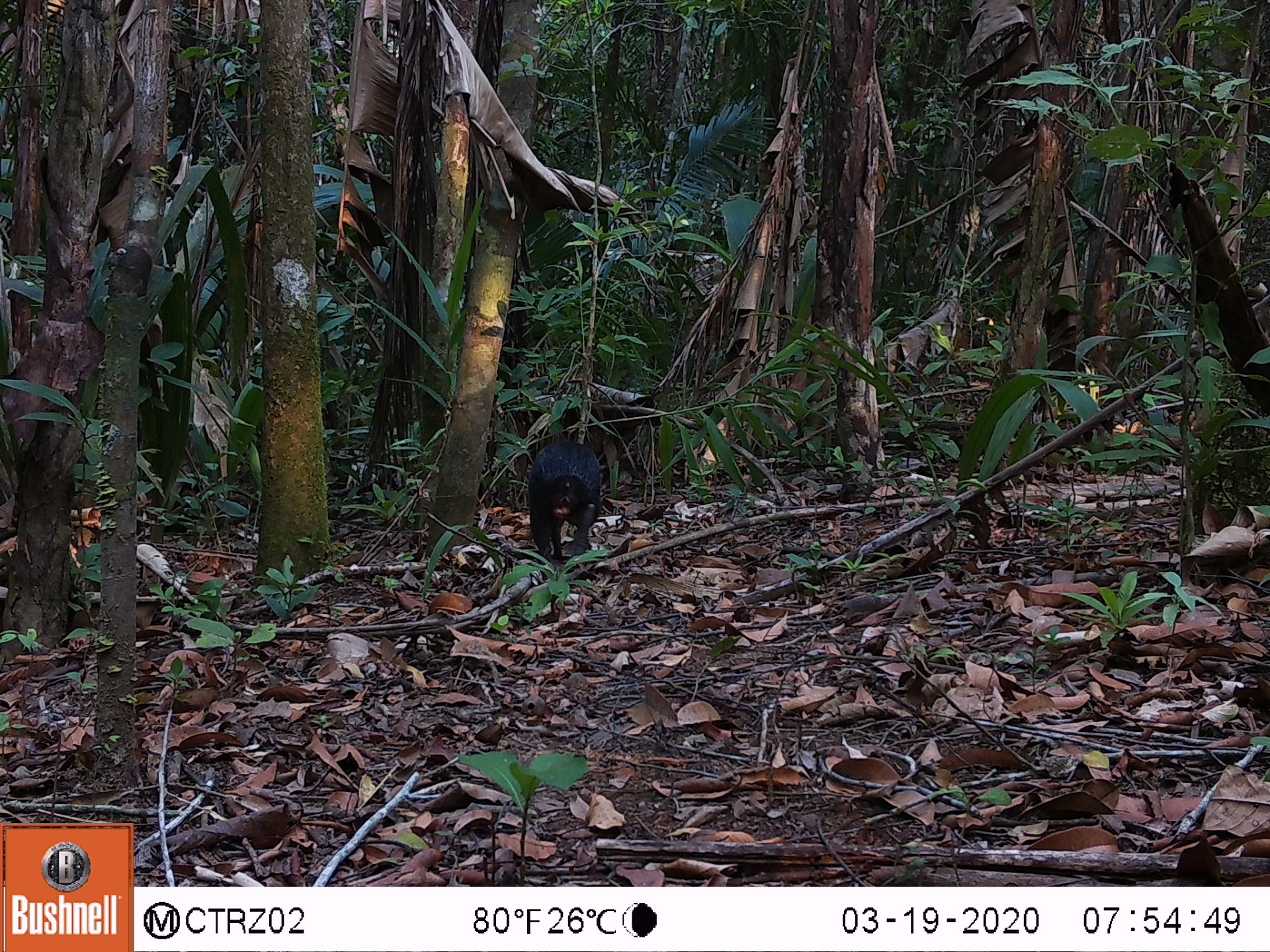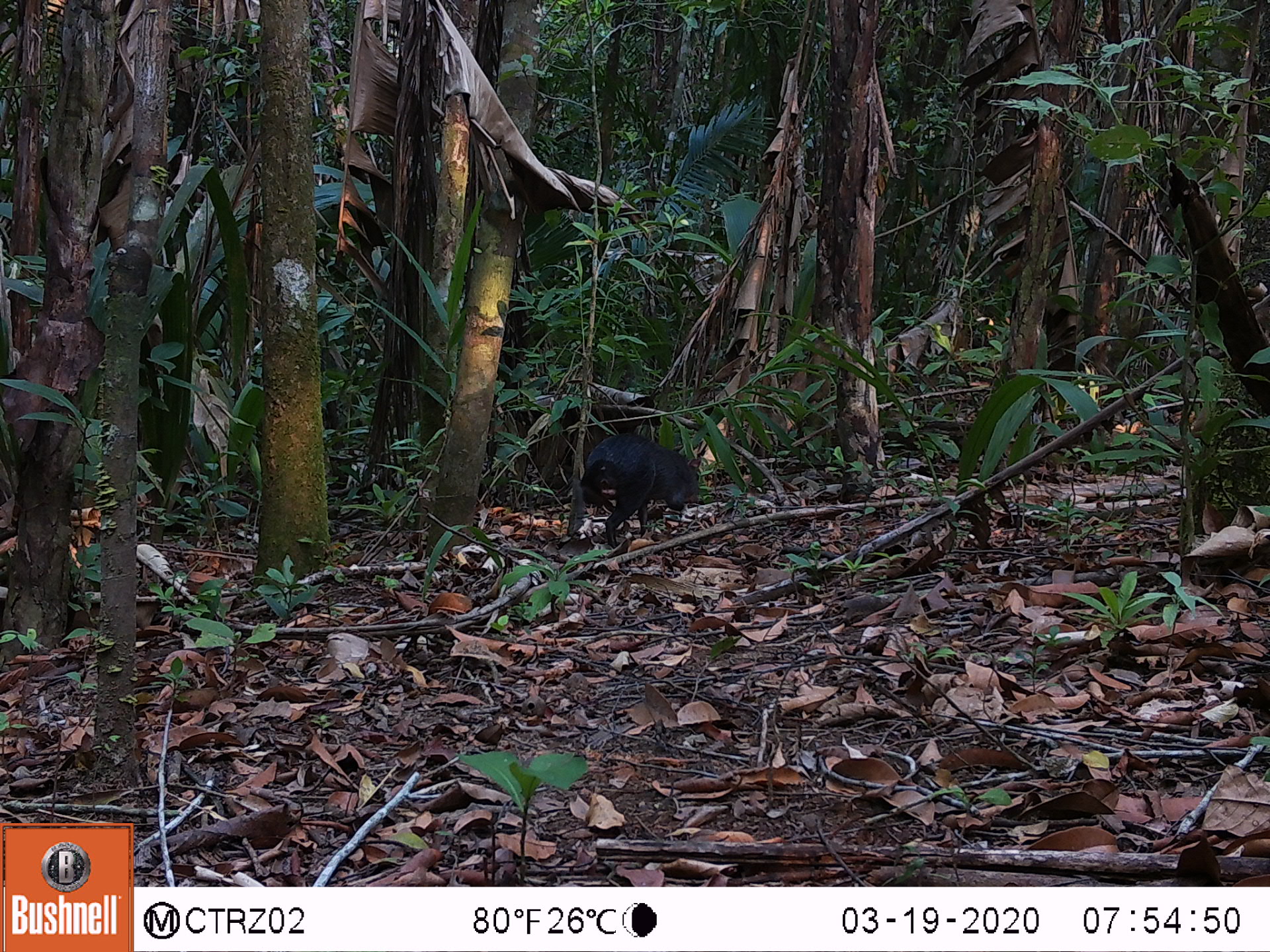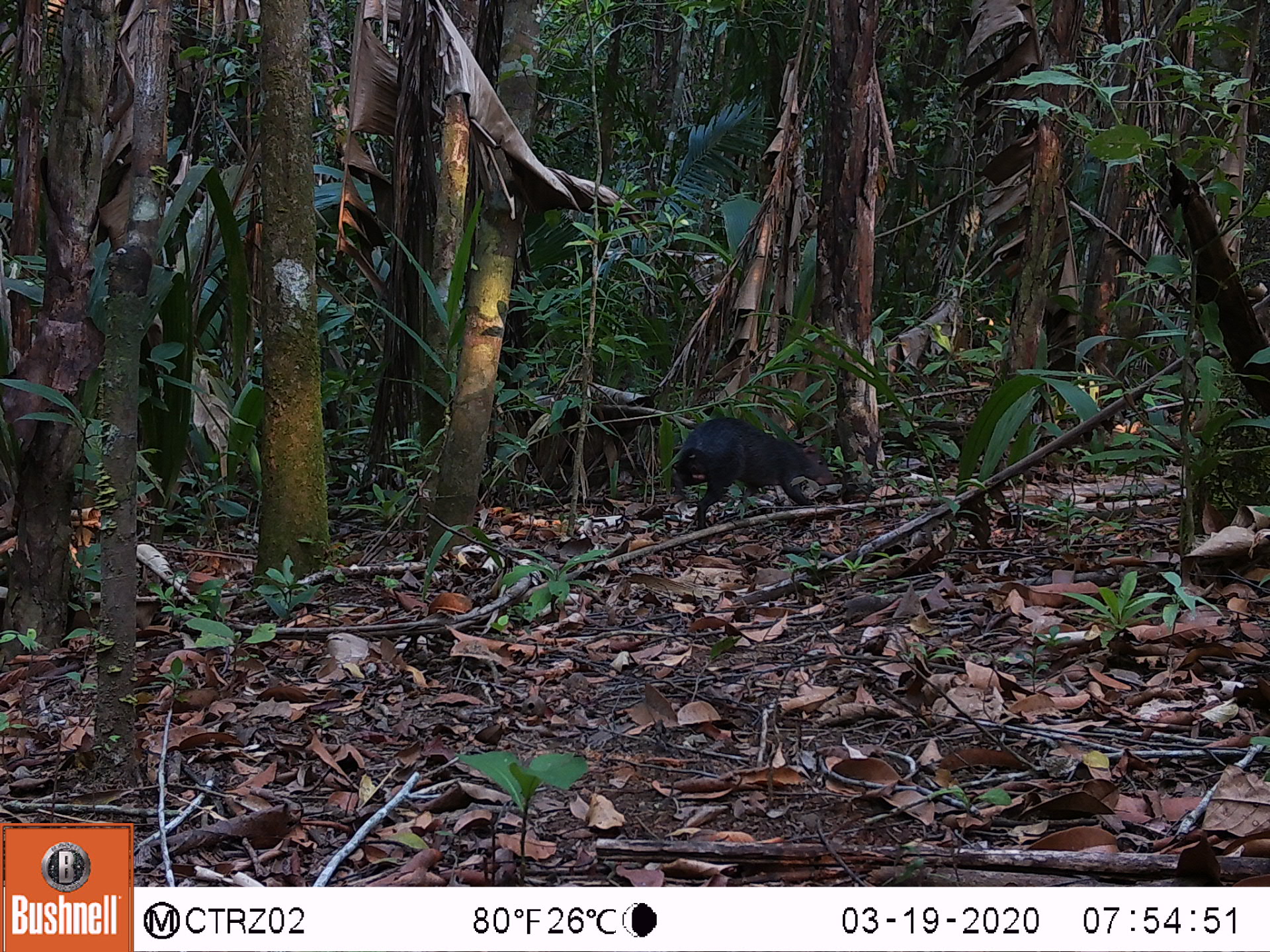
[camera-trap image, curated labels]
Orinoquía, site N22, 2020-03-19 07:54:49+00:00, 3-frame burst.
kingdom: Animalia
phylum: Chordata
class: Mammalia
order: Rodentia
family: Dasyproctidae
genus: Dasyprocta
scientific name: Dasyprocta fuliginosa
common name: black agouti